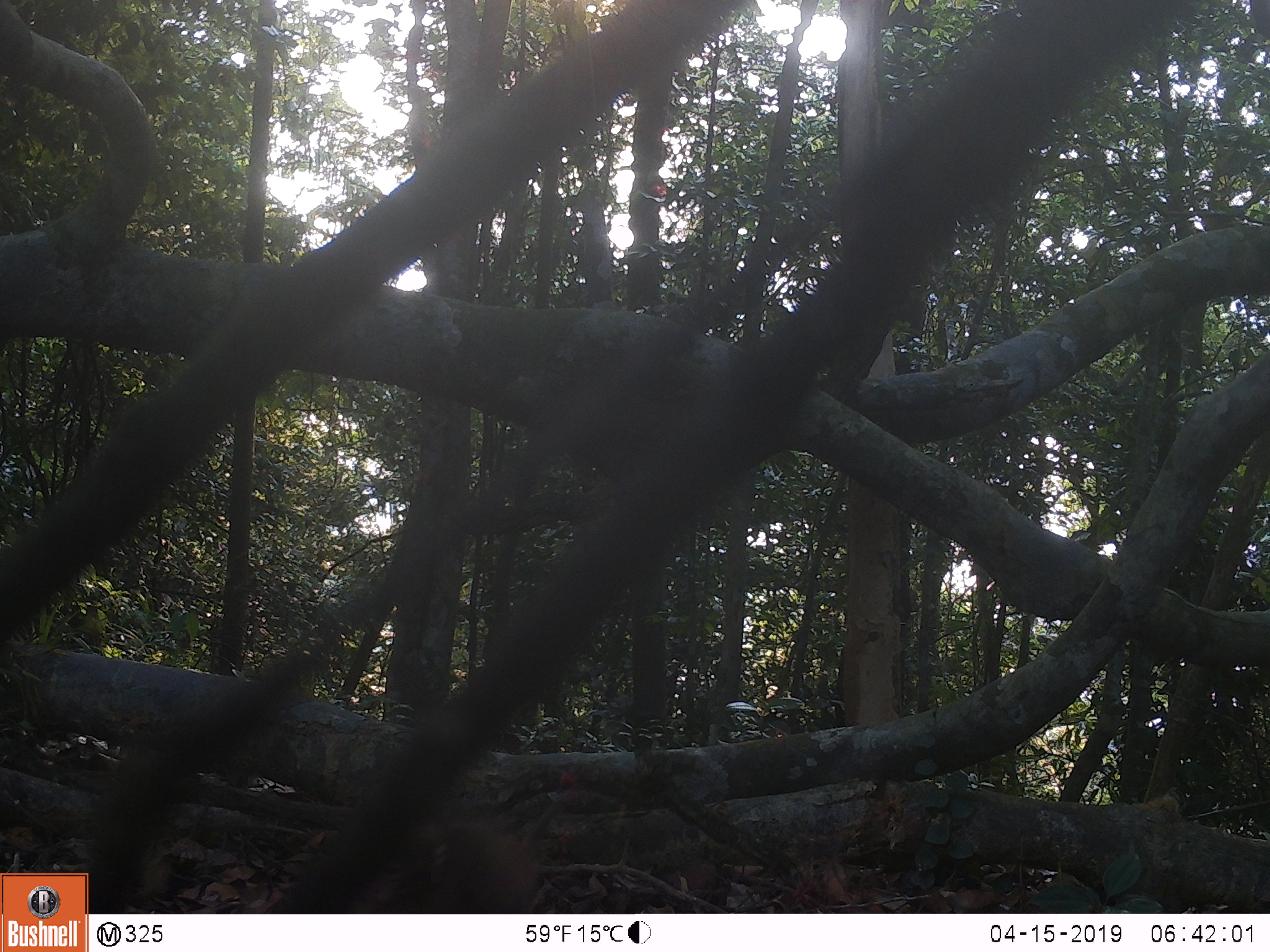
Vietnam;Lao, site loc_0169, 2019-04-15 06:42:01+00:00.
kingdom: Animalia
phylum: Chordata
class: Mammalia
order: Primates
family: Cercopithecidae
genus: Macaca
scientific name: Macaca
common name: macaques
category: assam or rhesus macaque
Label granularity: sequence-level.